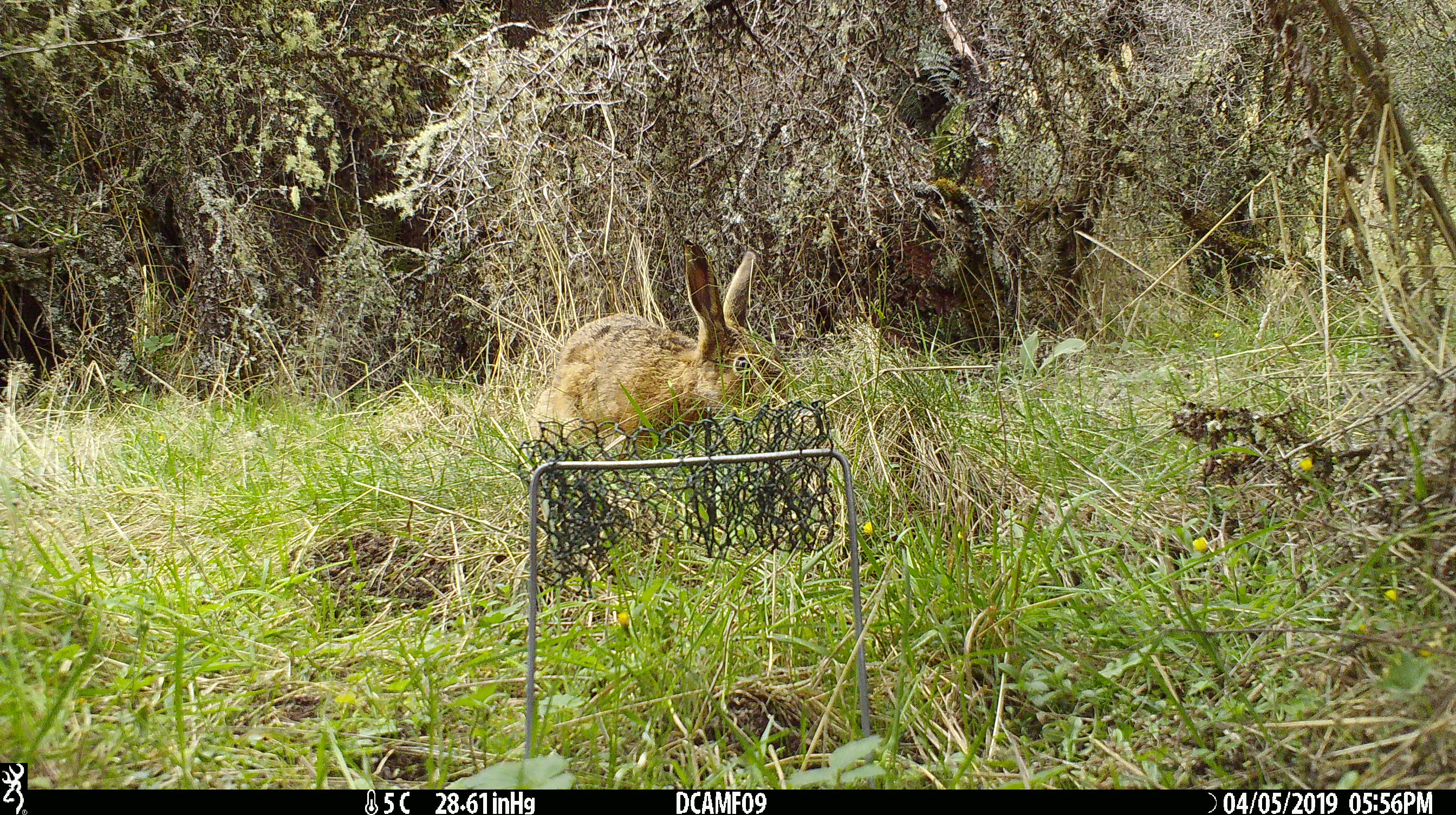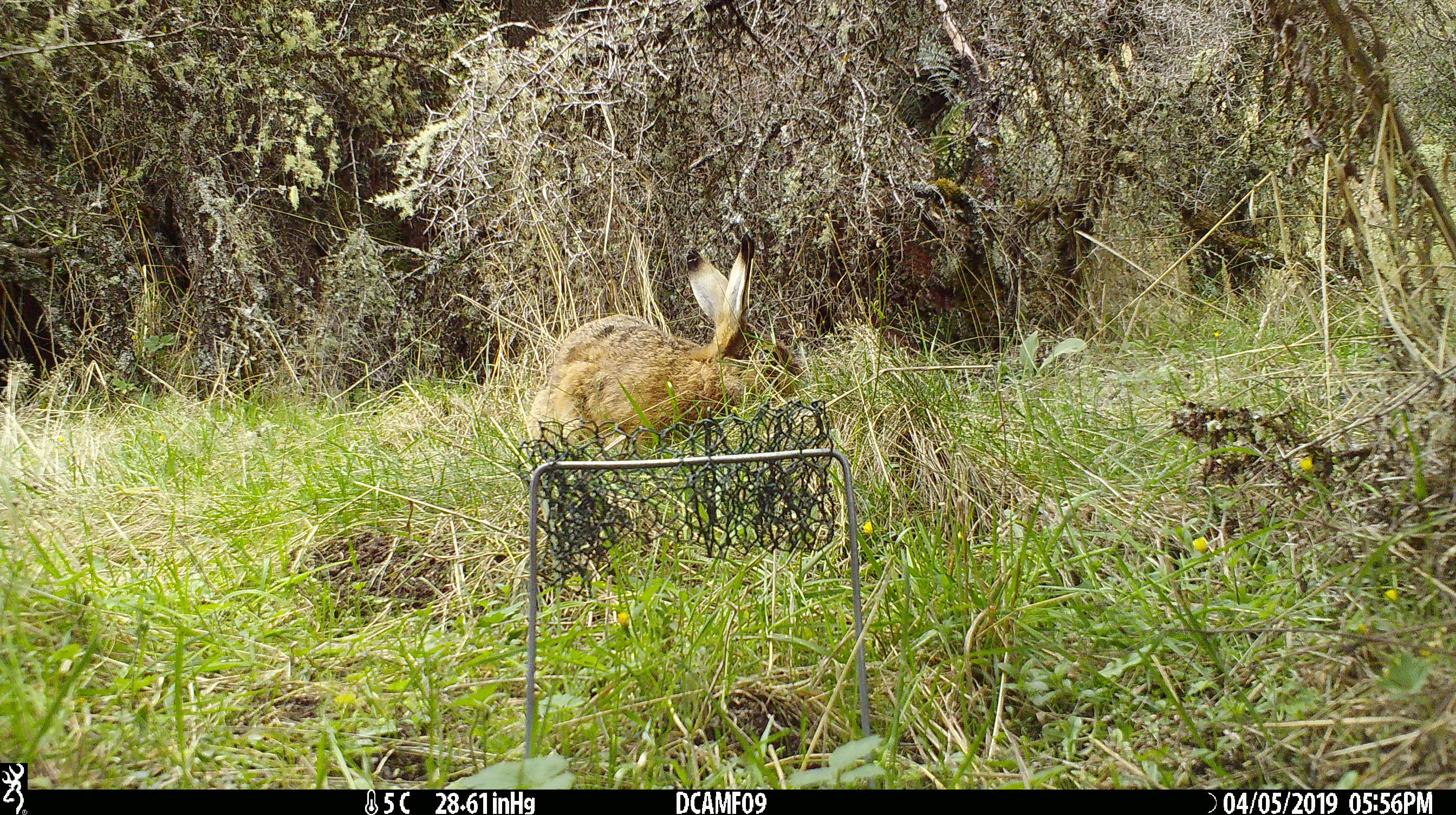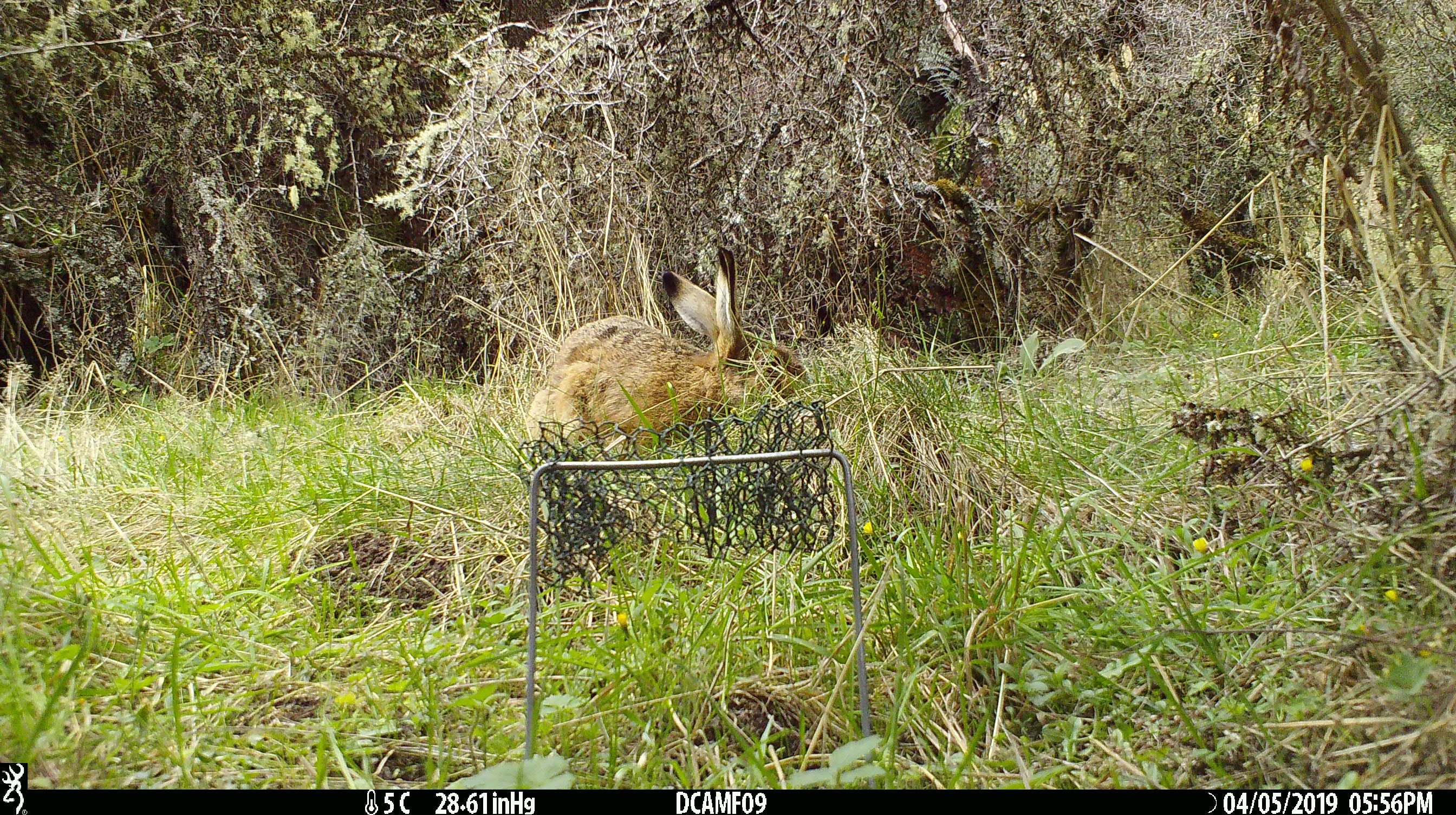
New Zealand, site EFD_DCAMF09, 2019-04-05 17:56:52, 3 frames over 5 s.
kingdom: Animalia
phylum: Chordata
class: Mammalia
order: Lagomorpha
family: Leporidae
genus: Lepus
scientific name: Lepus europaeus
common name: brown hare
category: hare